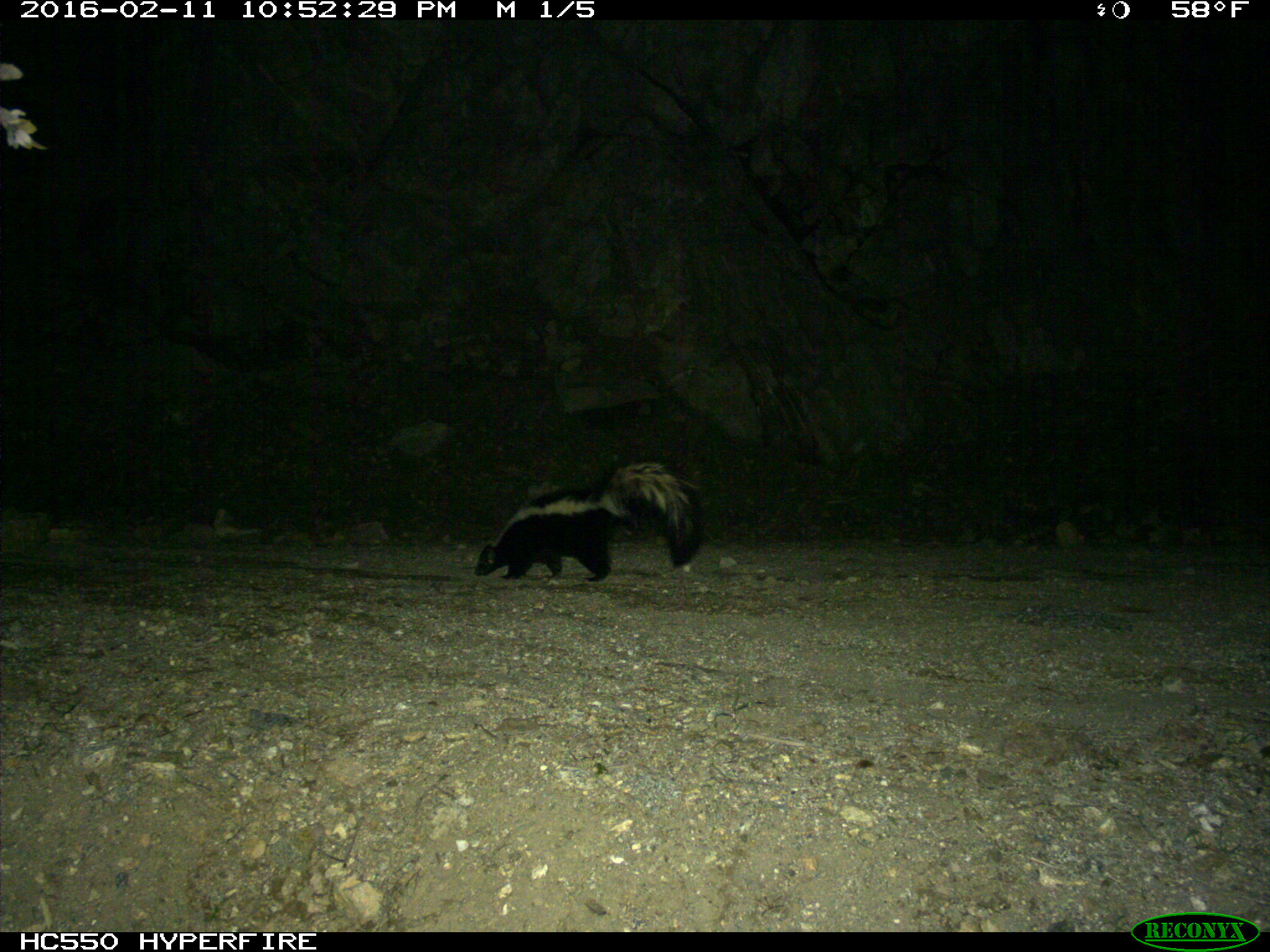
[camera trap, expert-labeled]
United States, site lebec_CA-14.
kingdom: Animalia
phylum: Chordata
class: Mammalia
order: Carnivora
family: Mephitidae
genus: Mephitis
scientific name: Mephitis mephitis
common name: striped skunk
Mephitis mephitis (striped skunk).